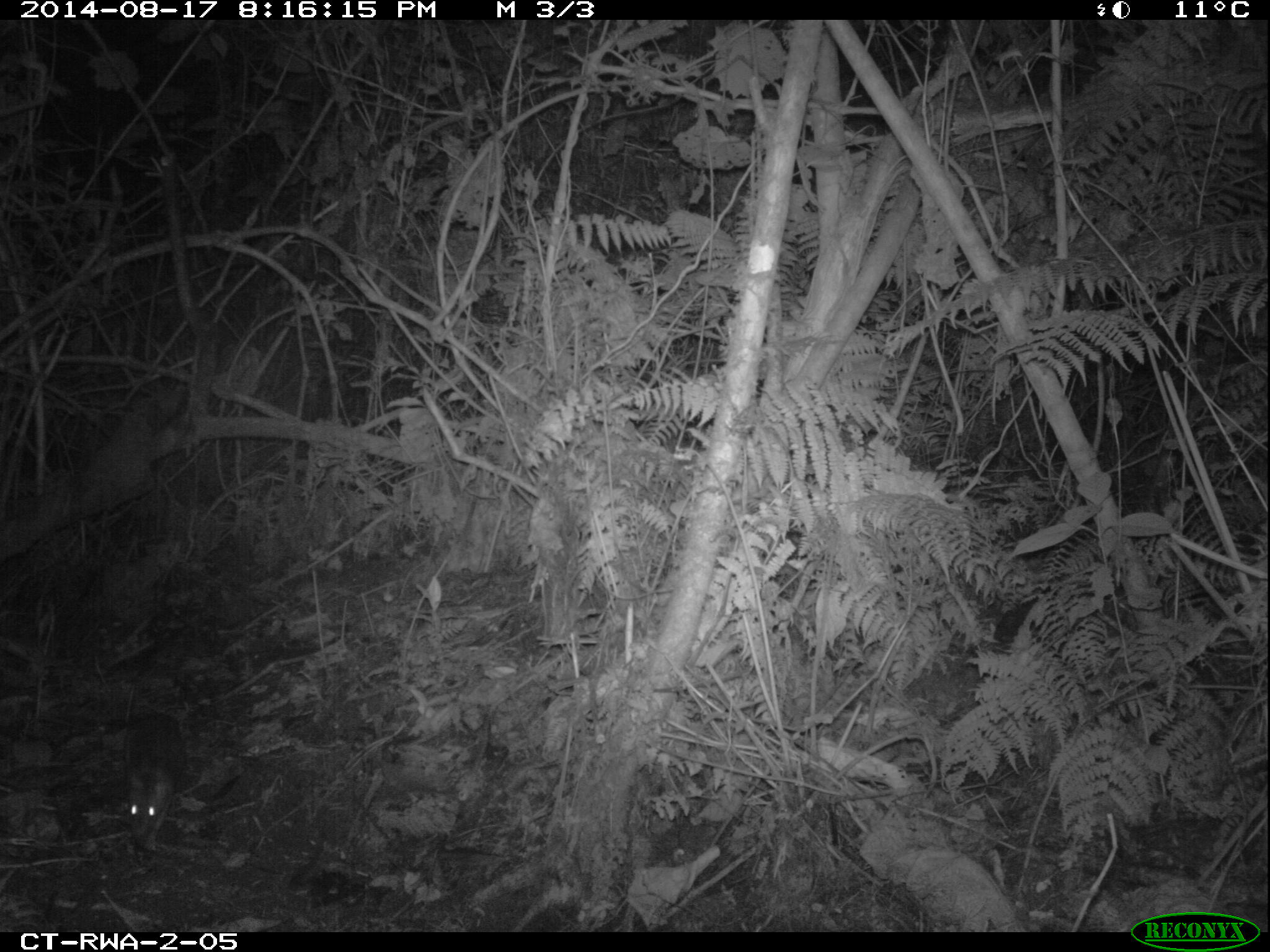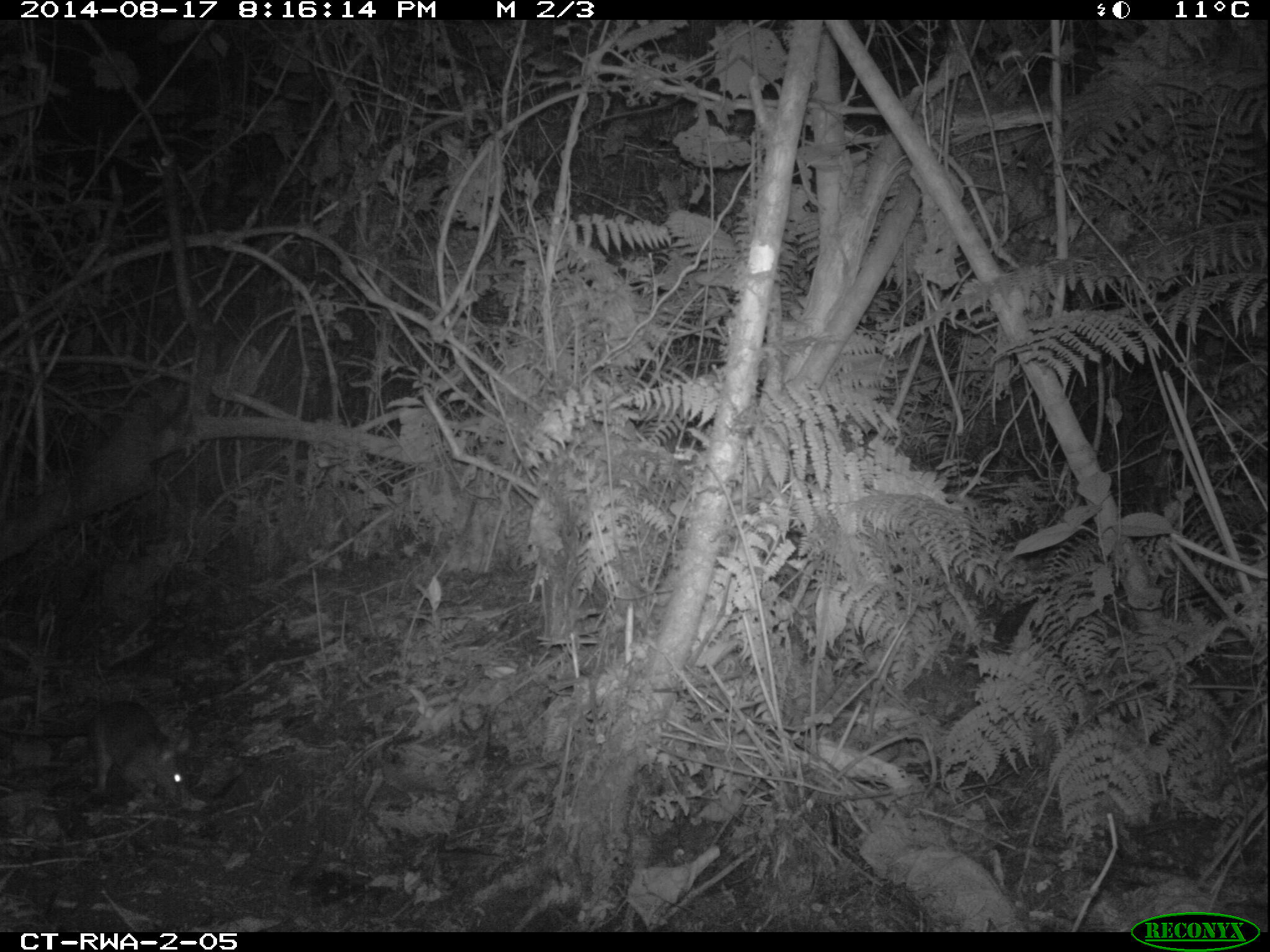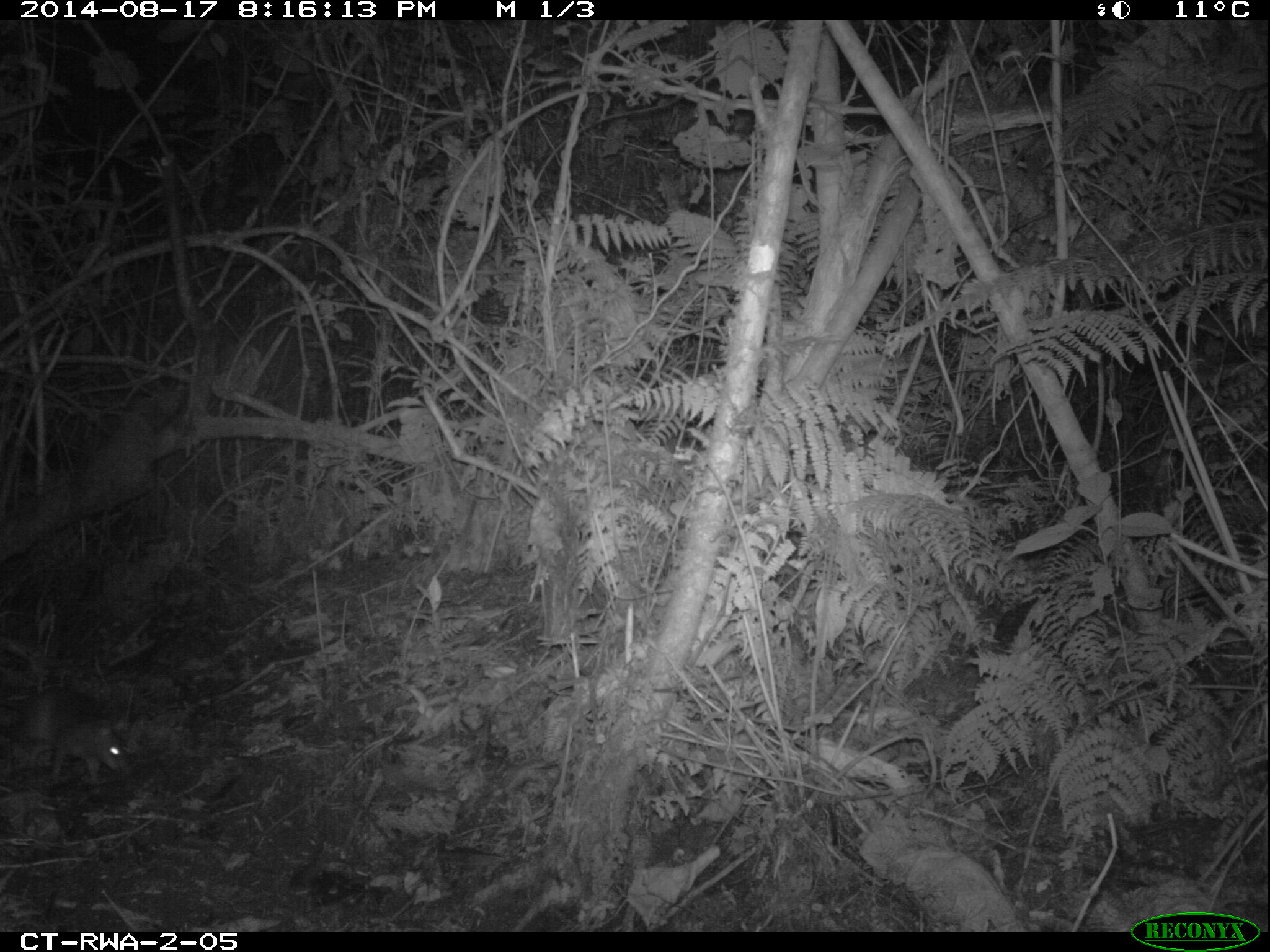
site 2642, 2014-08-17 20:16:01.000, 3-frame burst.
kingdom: Animalia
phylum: Chordata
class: Mammalia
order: Rodentia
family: Nesomyidae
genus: Cricetomys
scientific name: Cricetomys gambianus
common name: african giant pouched rat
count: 1